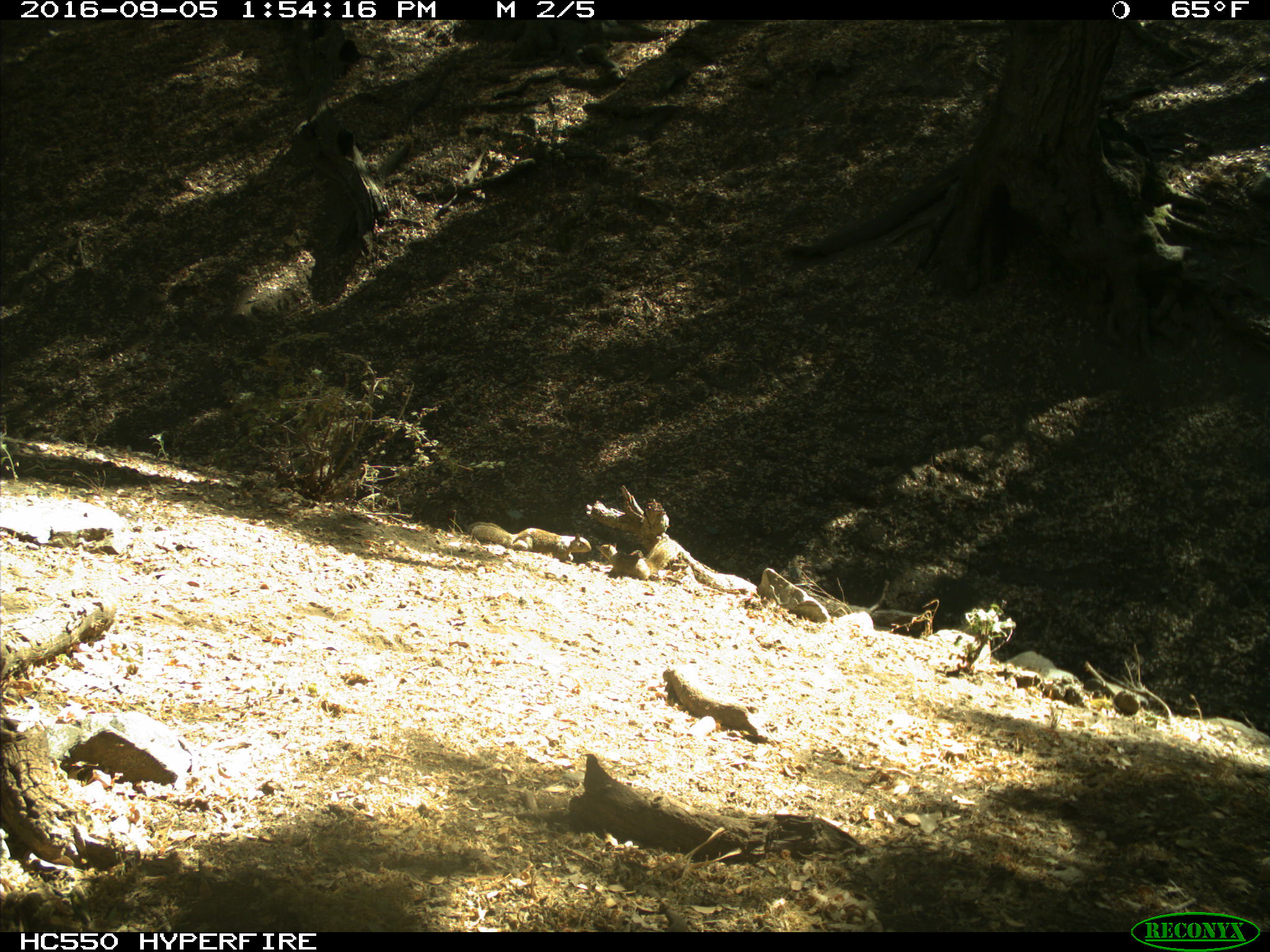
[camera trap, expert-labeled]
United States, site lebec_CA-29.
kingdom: Animalia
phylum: Chordata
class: Mammalia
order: Rodentia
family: Sciuridae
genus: Otospermophilus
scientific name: Otospermophilus beecheyi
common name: california ground squirrel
Otospermophilus beecheyi (california ground squirrel).